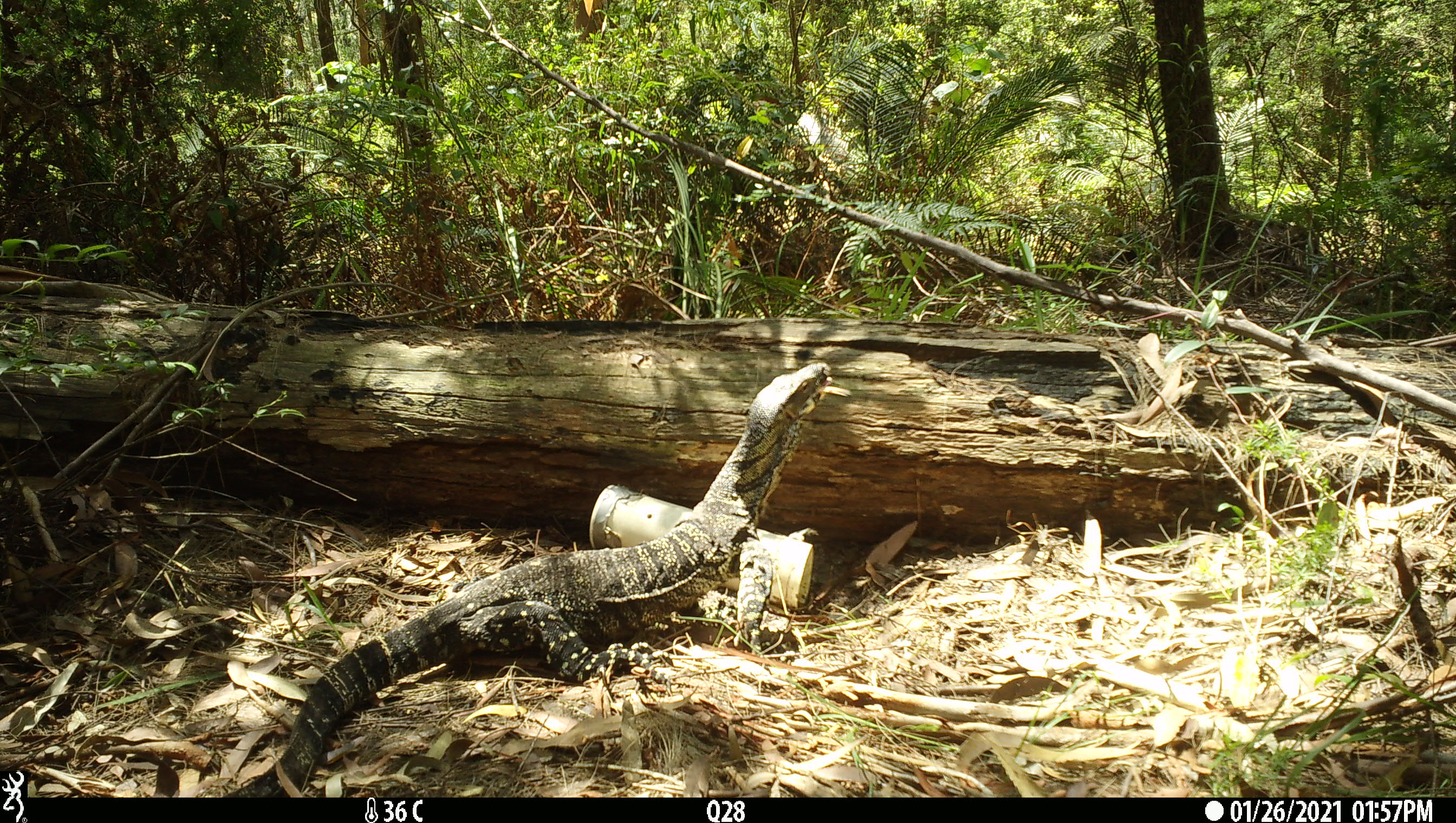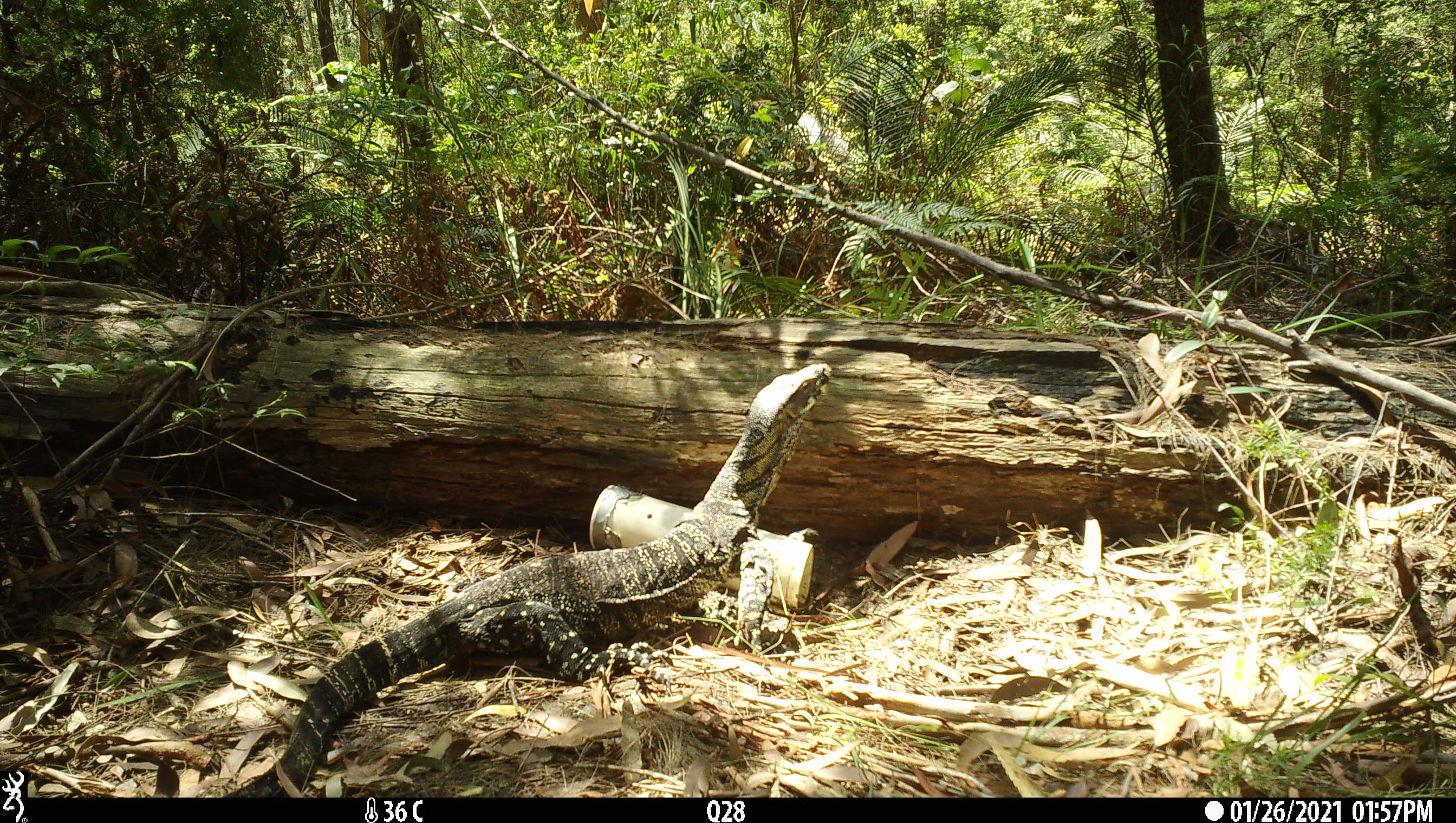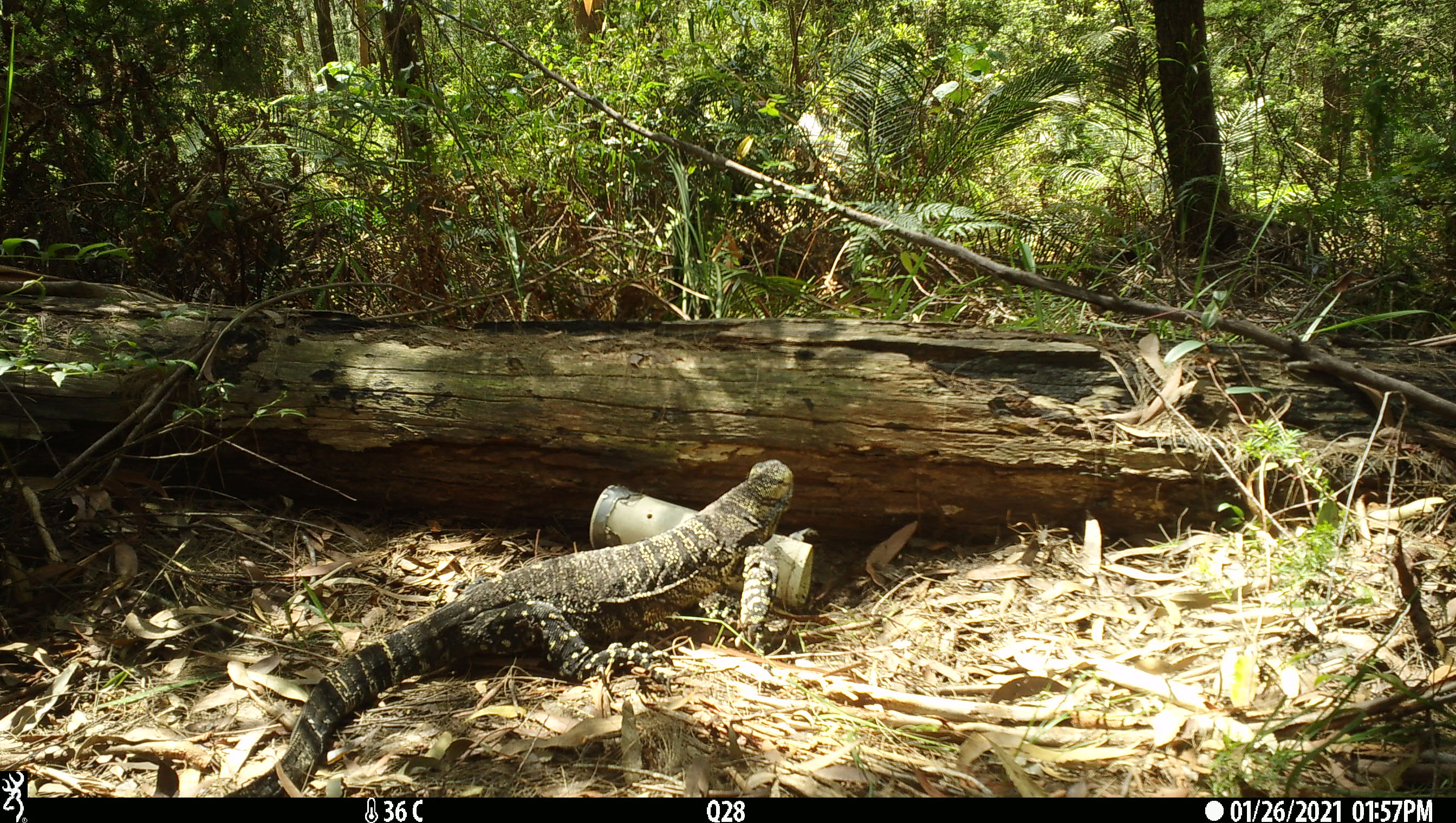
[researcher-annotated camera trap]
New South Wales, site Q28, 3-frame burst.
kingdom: Animalia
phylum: Chordata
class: Reptilia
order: Squamata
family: Varanidae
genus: Varanus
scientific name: Varanus varius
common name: lace monitor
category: goanna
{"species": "goanna (lace monitor) (Varanus varius)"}